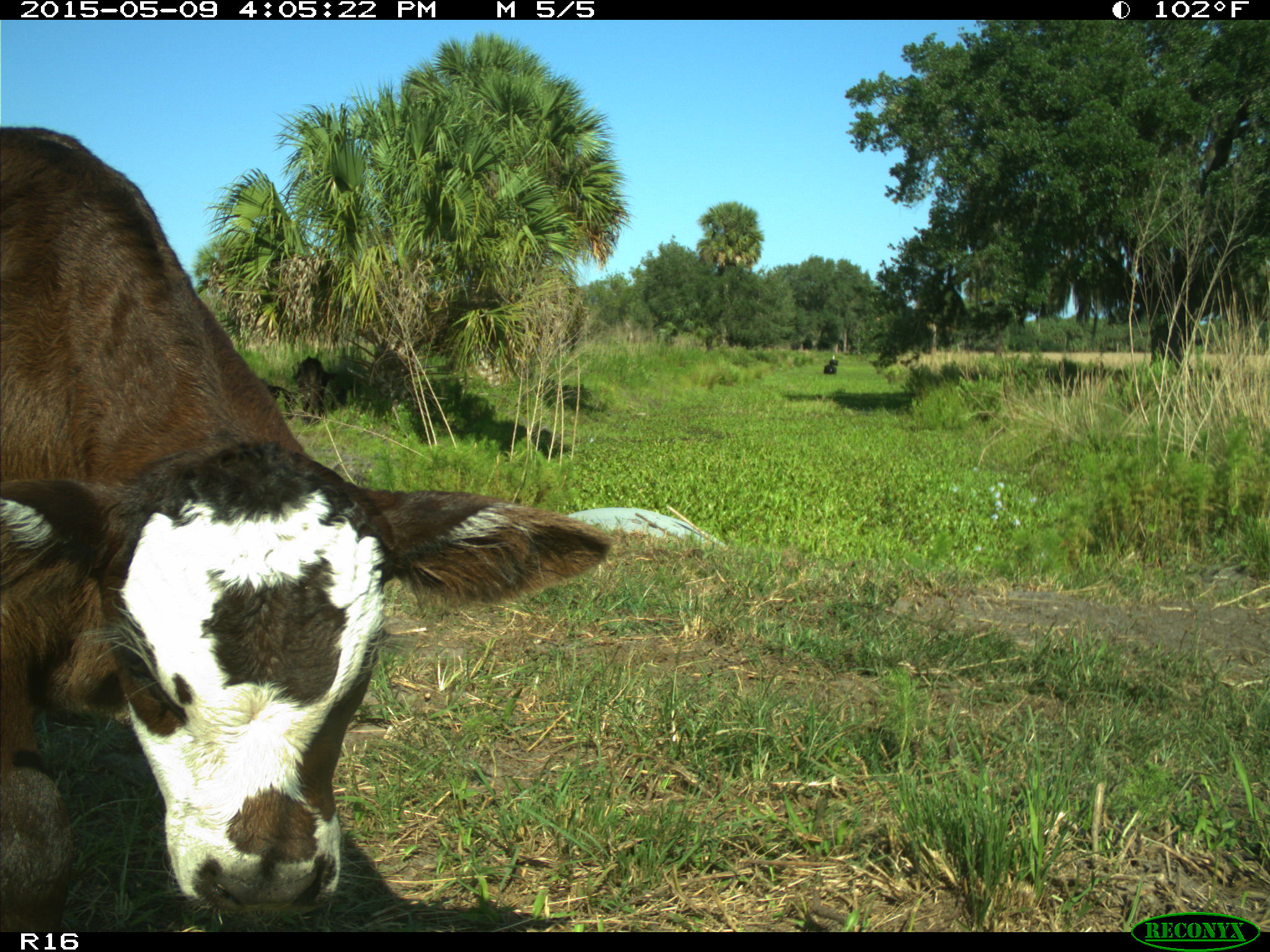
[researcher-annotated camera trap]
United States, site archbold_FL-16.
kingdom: Animalia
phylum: Chordata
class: Mammalia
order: Artiodactyla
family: Bovidae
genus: Bos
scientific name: Bos taurus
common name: domestic cow